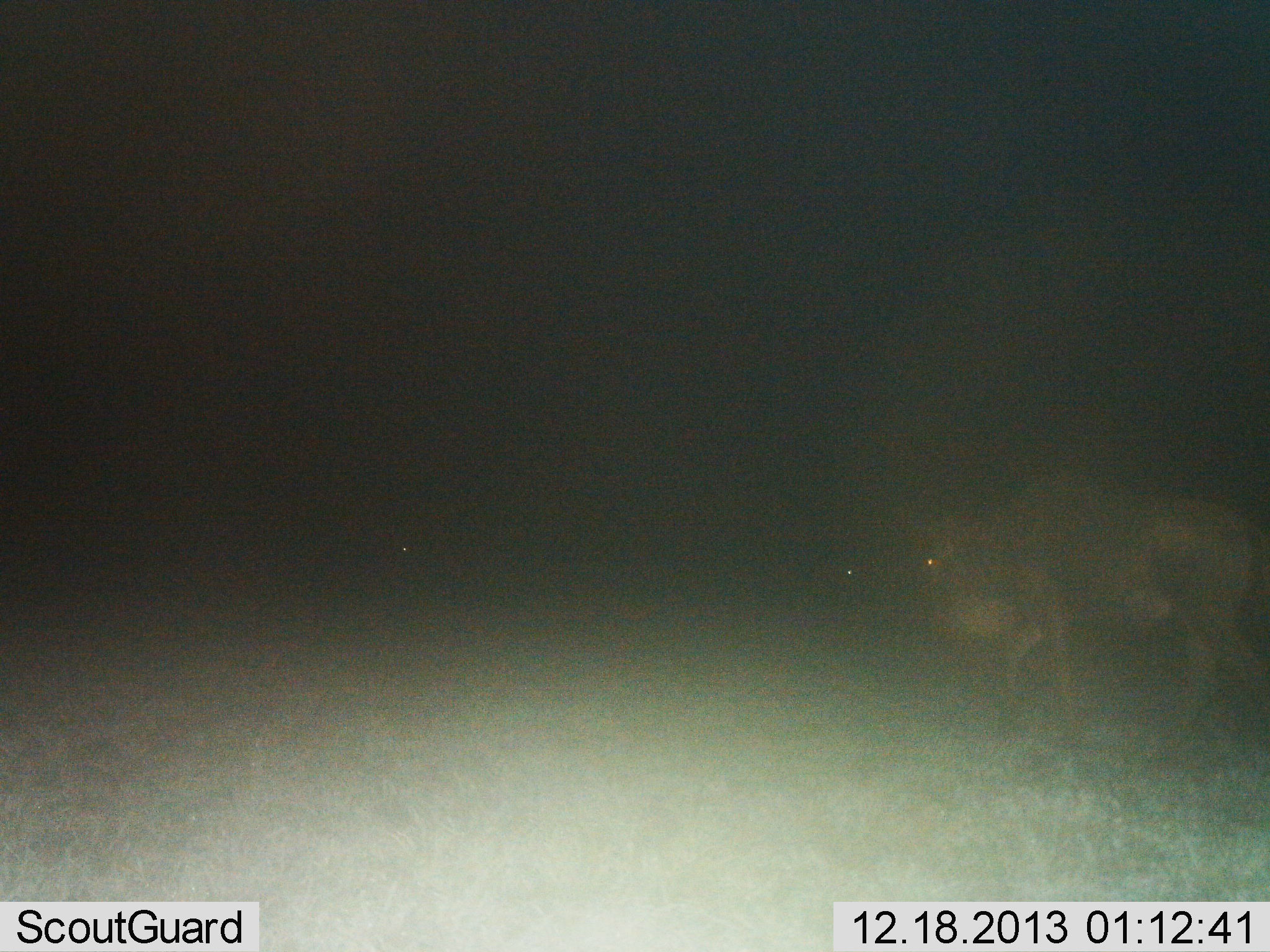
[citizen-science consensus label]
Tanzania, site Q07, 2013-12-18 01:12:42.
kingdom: Animalia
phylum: Chordata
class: Mammalia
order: Artiodactyla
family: Bovidae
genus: Connochaetes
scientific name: Connochaetes taurinus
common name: blue wildebeest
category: wildebeest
Wildebeest (blue wildebeest) (Connochaetes taurinus), count 3. Behavior (volunteer vote fractions): standing 10%, resting 0%, moving 90%, interacting 0%. Young present (vote fraction): 0%. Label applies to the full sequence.